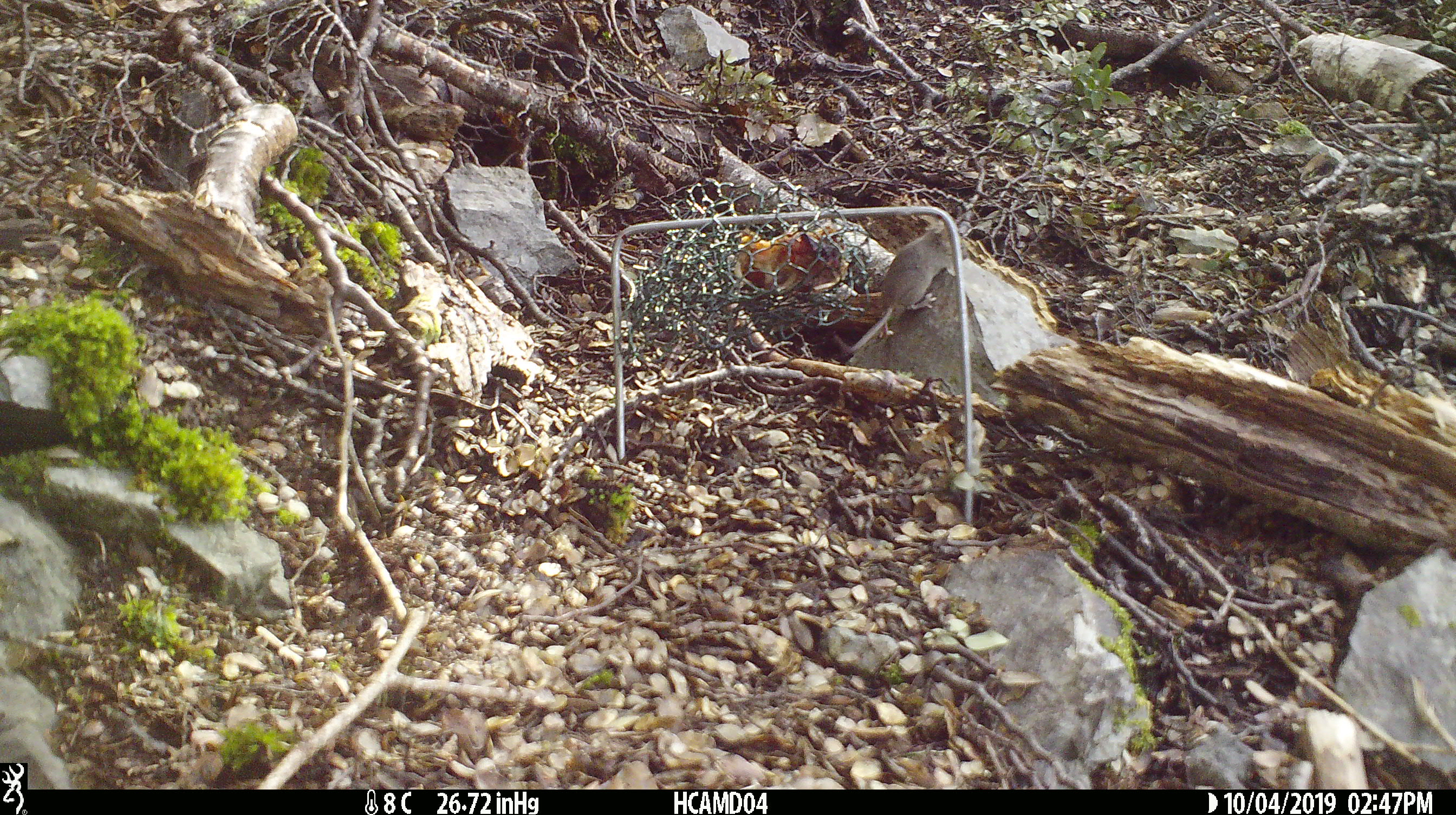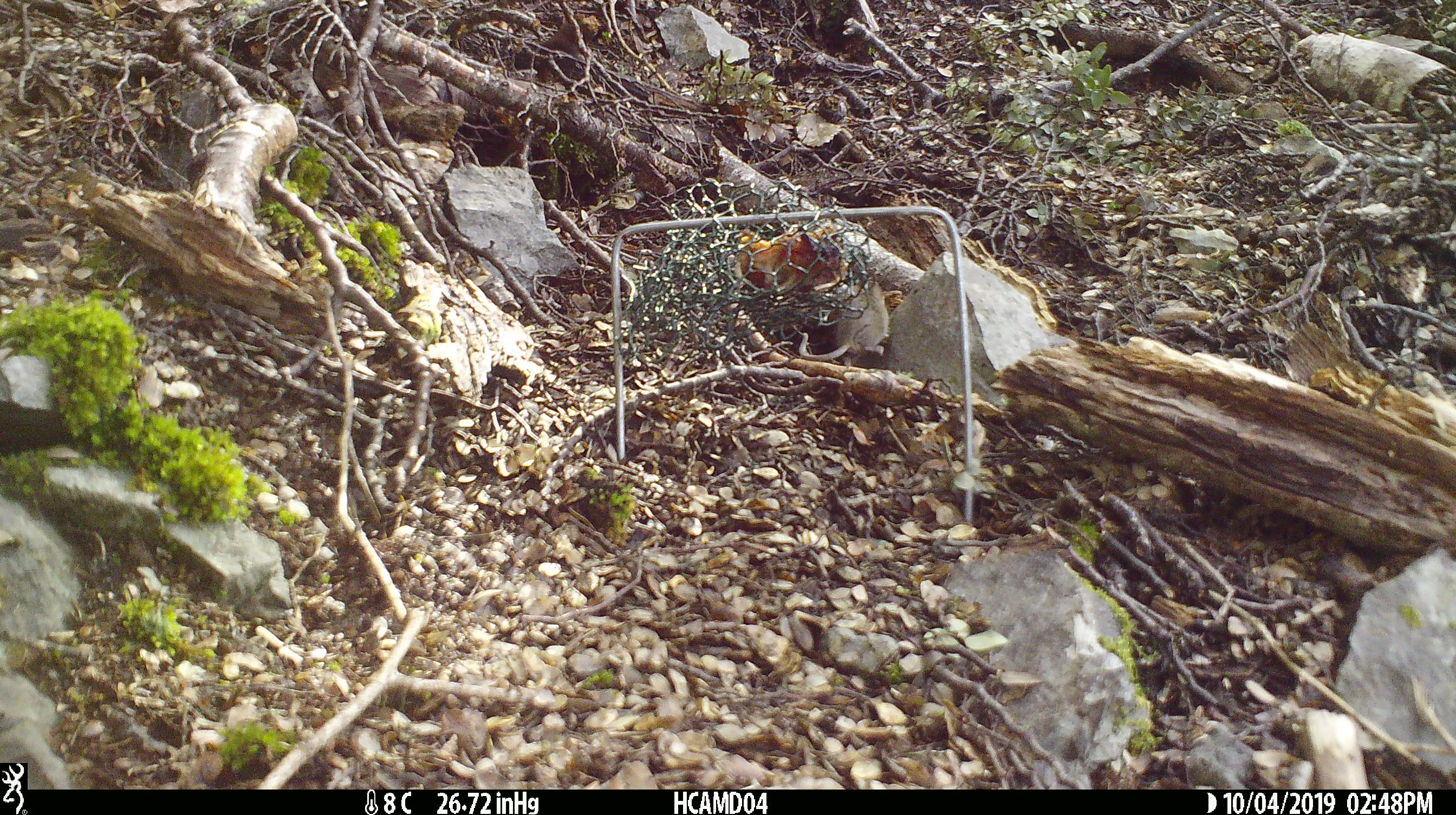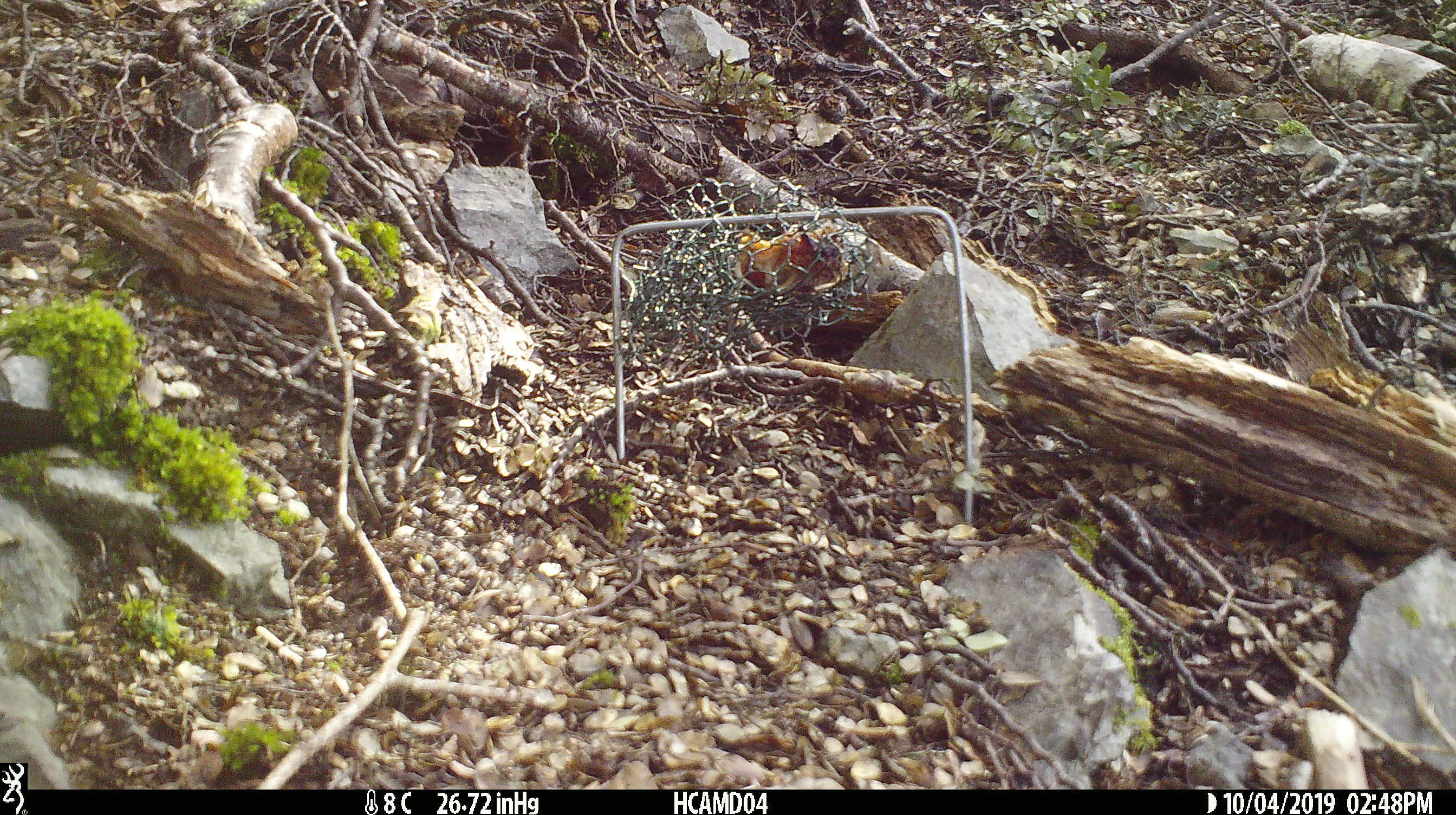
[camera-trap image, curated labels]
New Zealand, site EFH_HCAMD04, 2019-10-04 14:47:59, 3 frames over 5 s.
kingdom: Animalia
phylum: Chordata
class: Mammalia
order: Rodentia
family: Muridae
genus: Mus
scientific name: Mus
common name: mouse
Mouse (Mus).